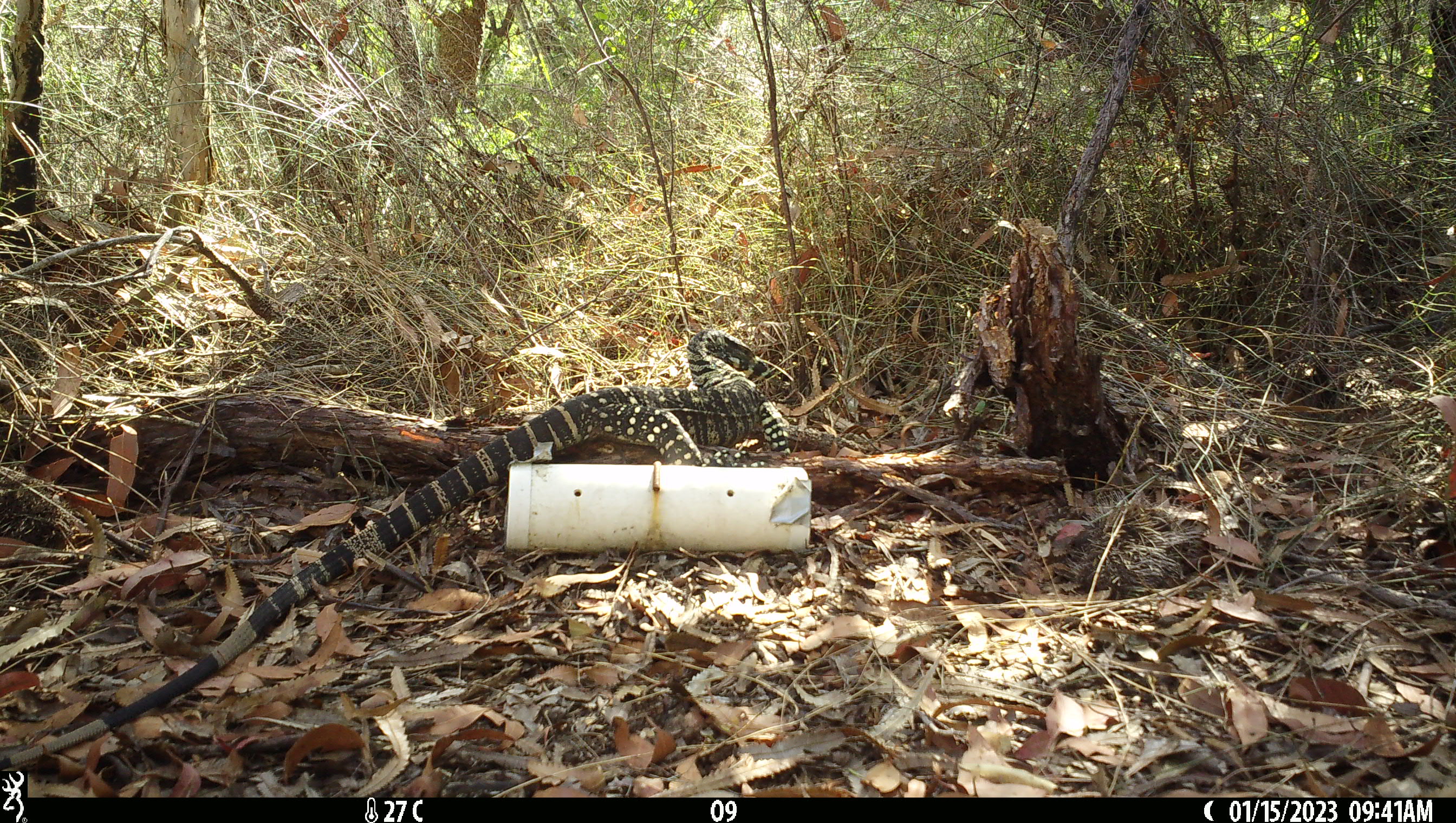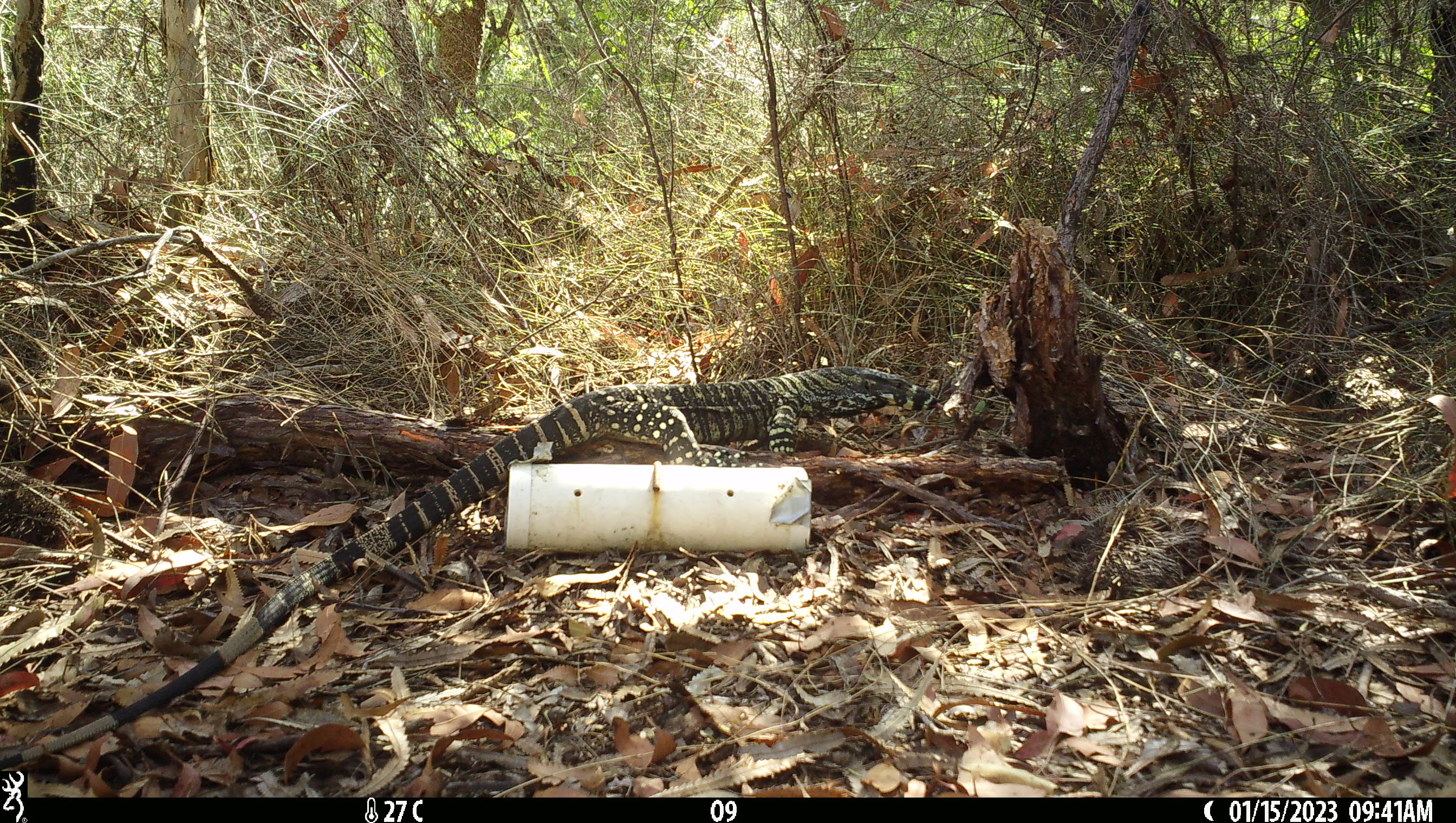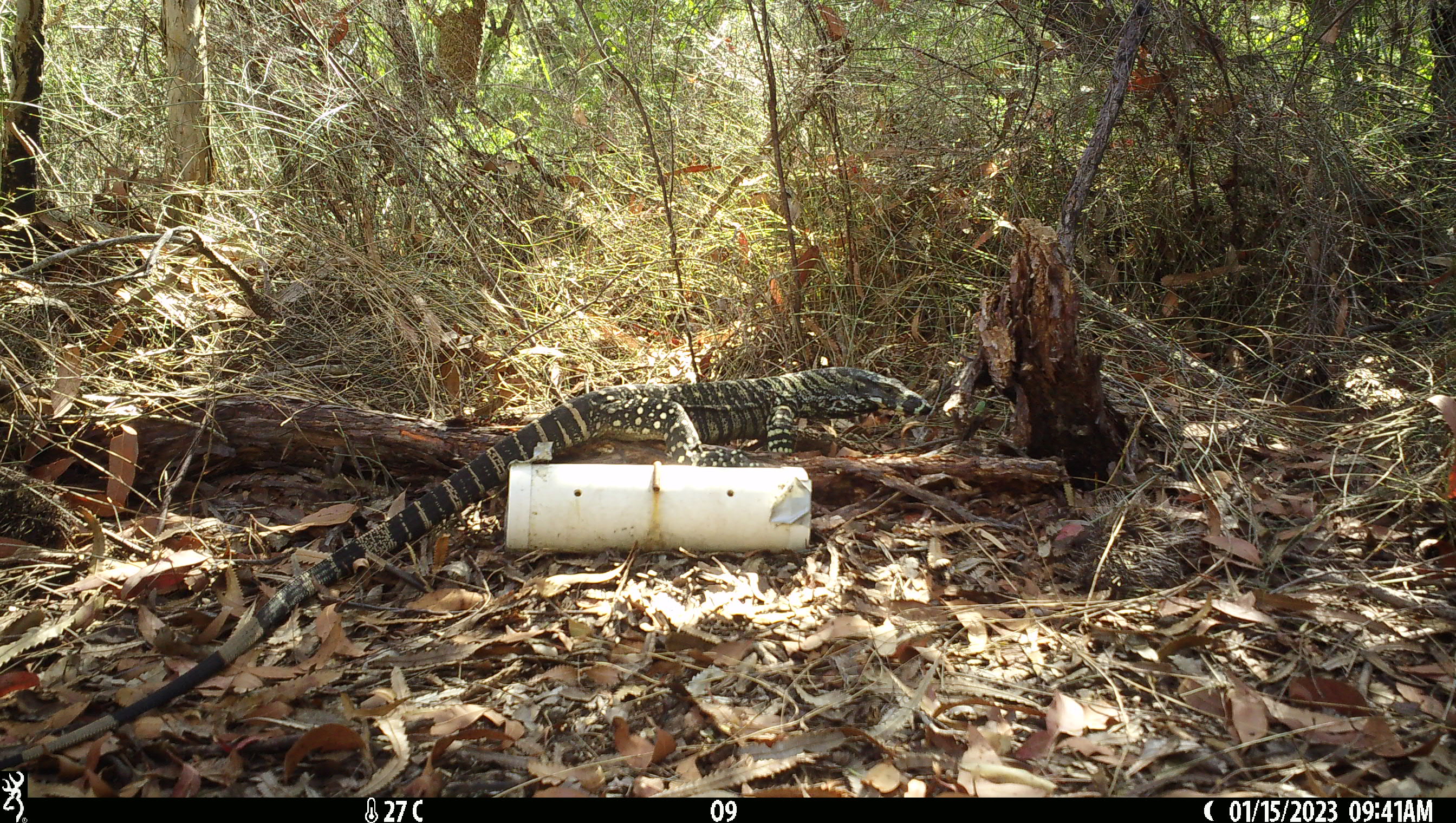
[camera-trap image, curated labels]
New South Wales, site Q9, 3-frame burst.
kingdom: Animalia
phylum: Chordata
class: Reptilia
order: Squamata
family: Varanidae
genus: Varanus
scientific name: Varanus varius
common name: lace monitor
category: goanna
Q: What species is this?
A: Goanna (lace monitor) (Varanus varius).